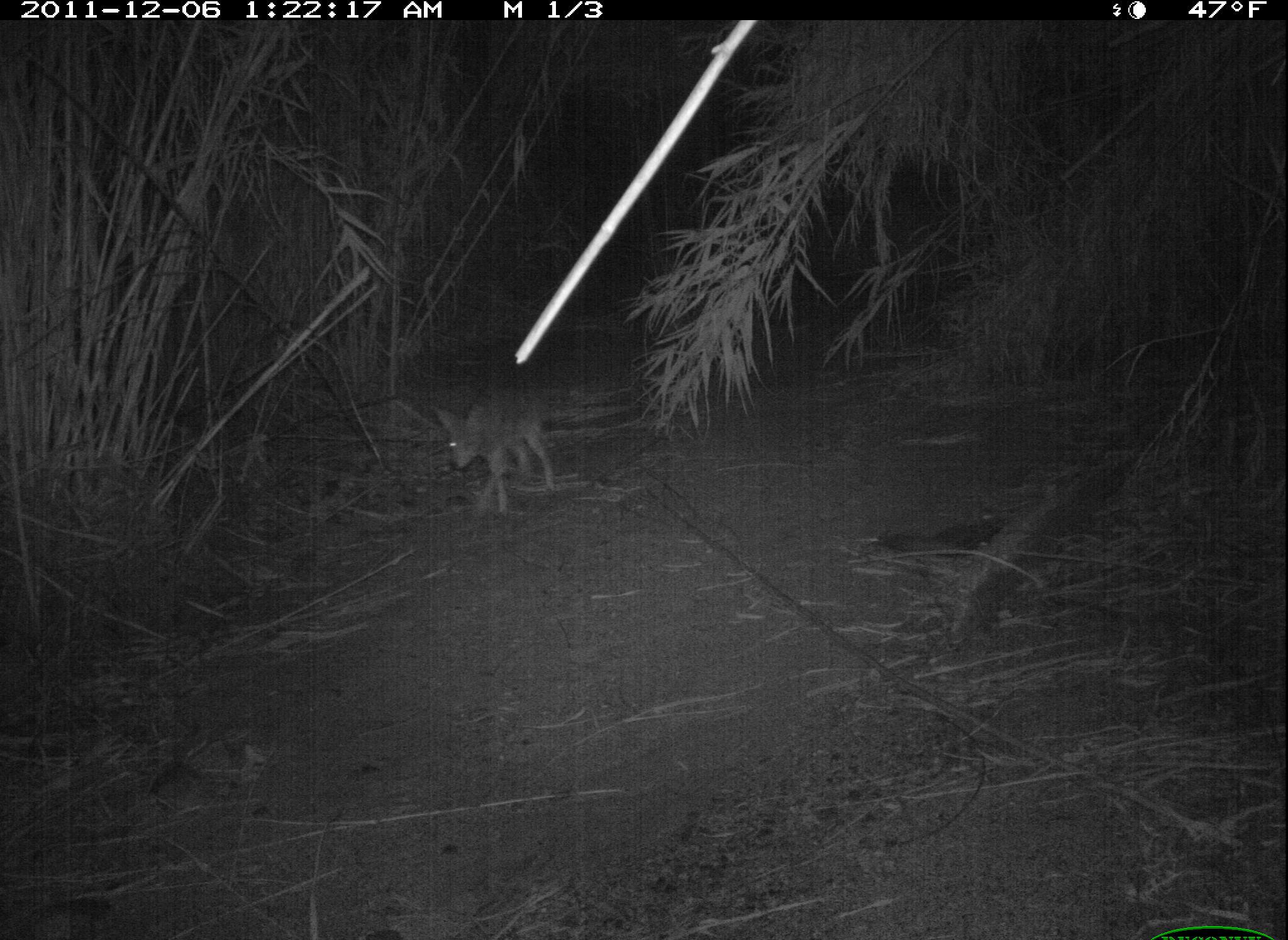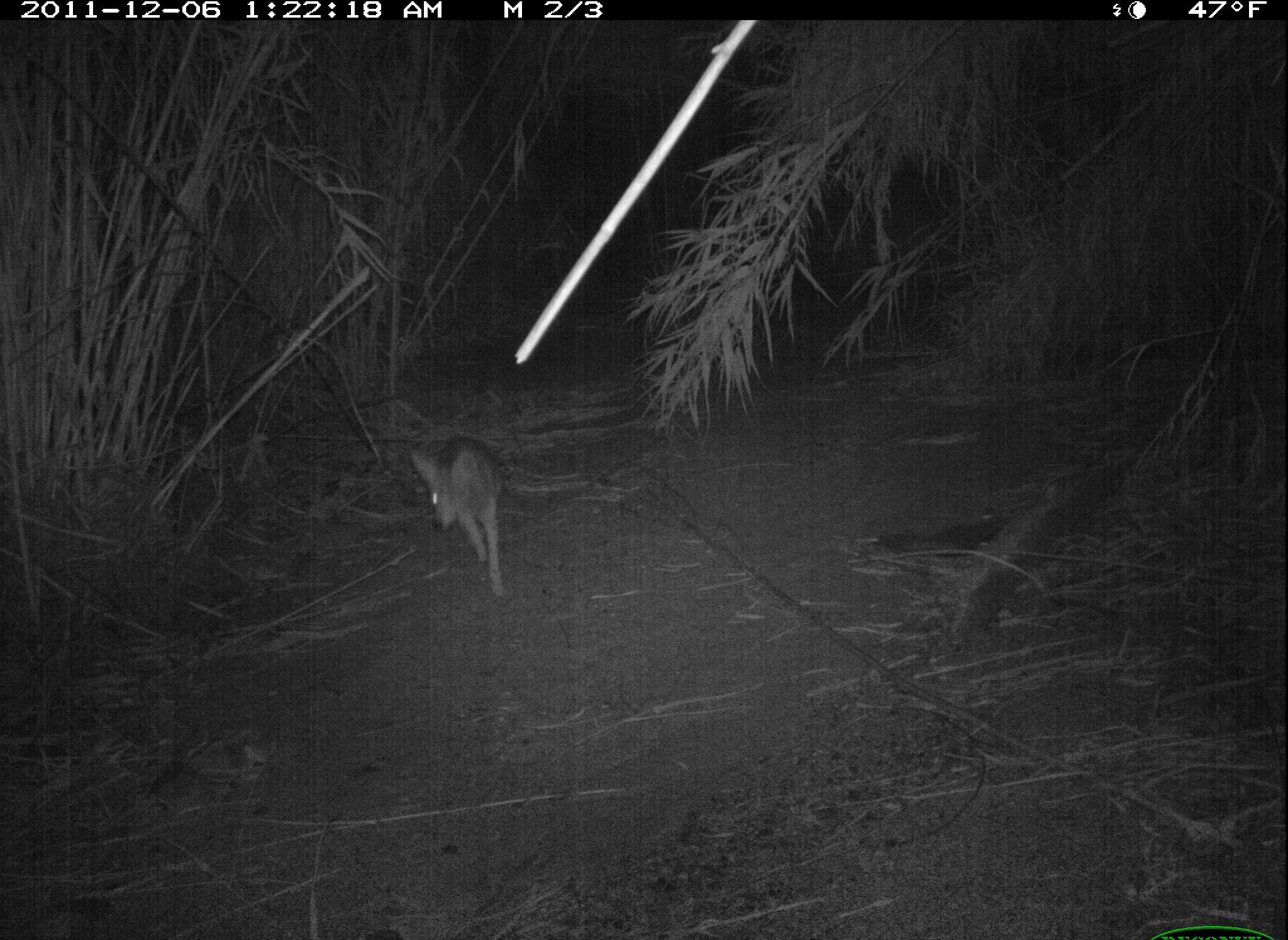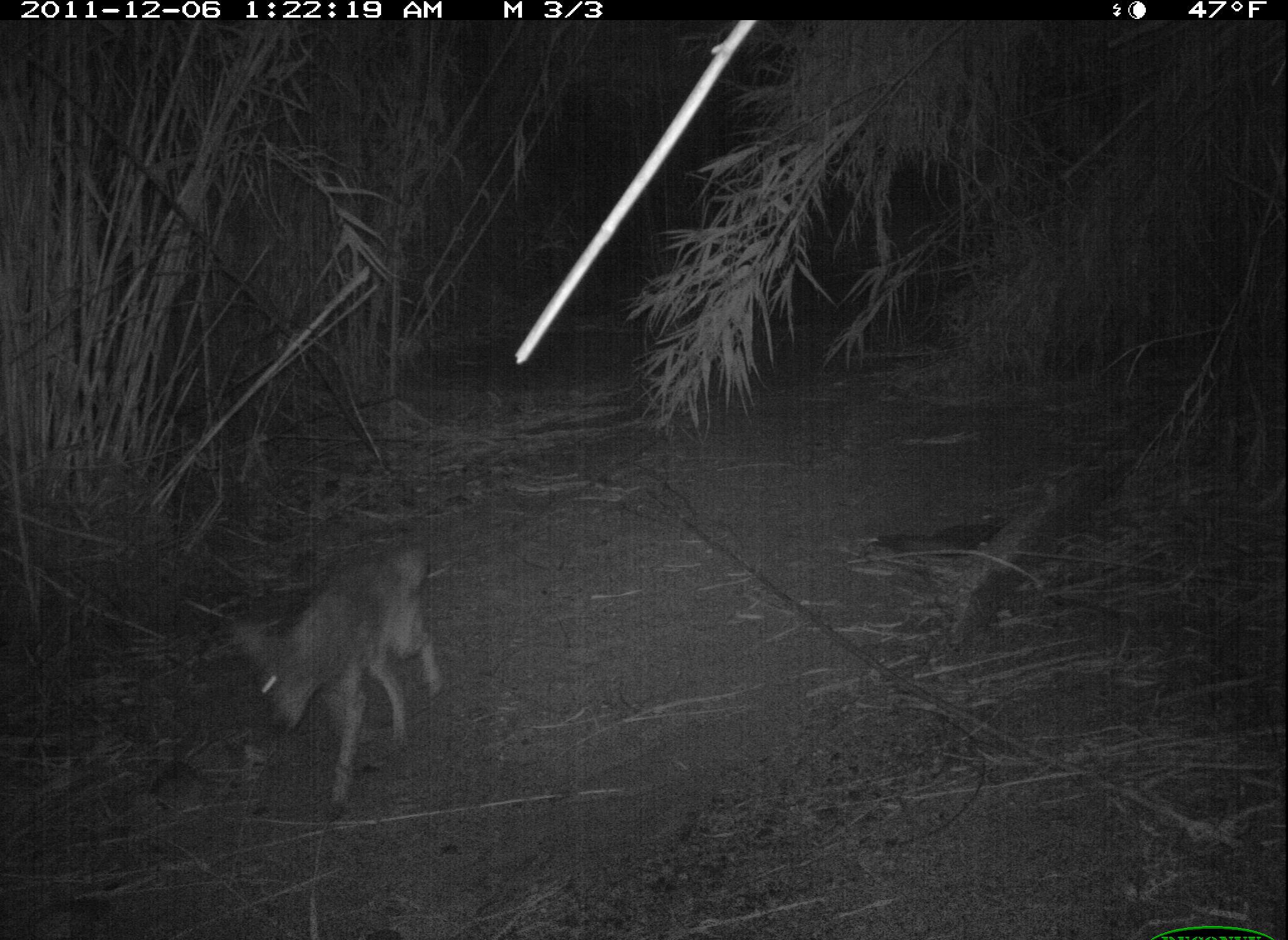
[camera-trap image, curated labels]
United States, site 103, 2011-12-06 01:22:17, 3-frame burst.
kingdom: Animalia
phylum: Chordata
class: Mammalia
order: Carnivora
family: Canidae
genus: Canis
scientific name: Canis latrans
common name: coyote